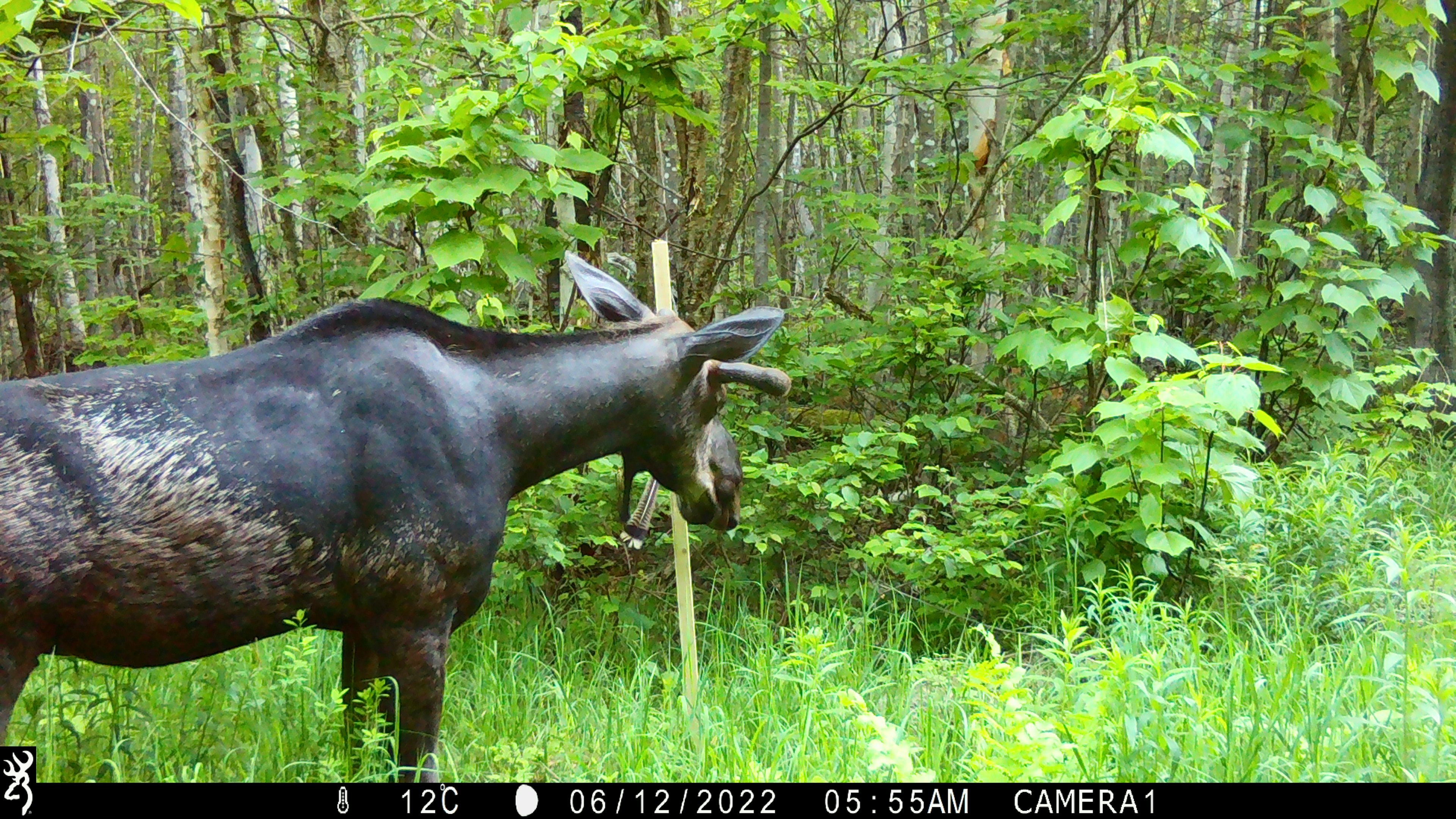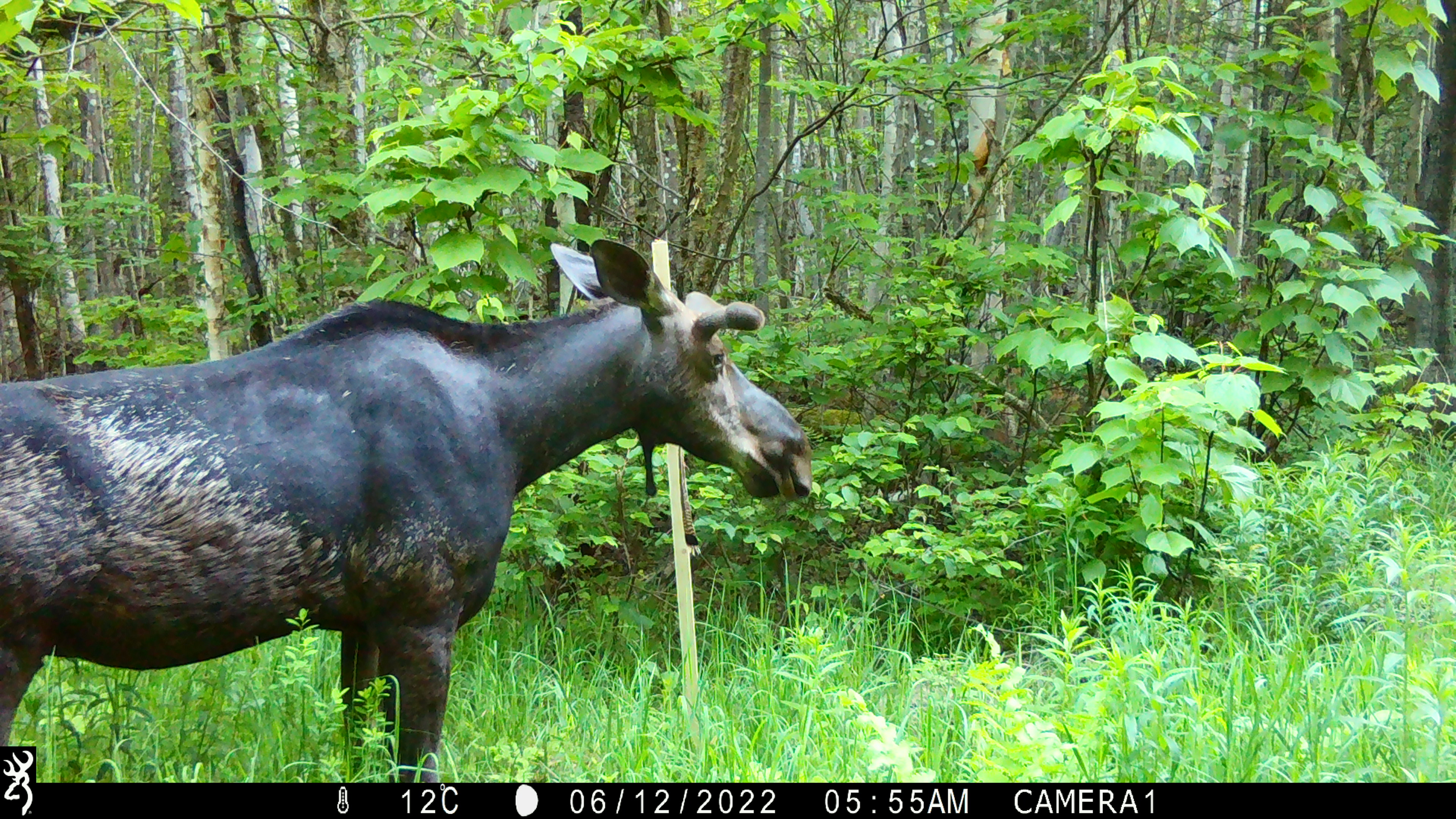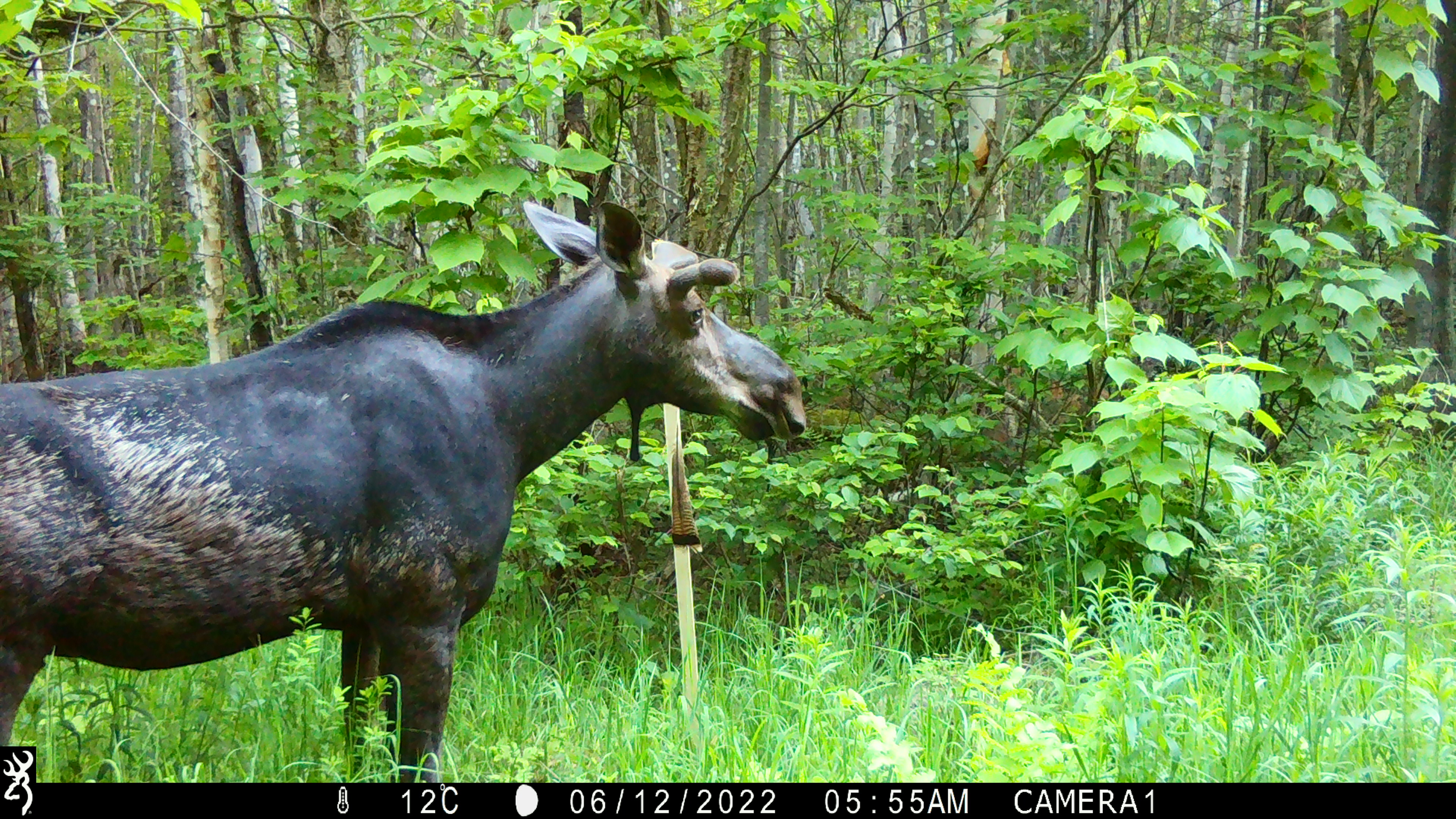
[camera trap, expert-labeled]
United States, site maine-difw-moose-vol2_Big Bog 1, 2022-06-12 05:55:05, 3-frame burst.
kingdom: Animalia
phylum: Chordata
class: Mammalia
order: Artiodactyla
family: Cervidae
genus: Alces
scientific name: Alces alces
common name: moose